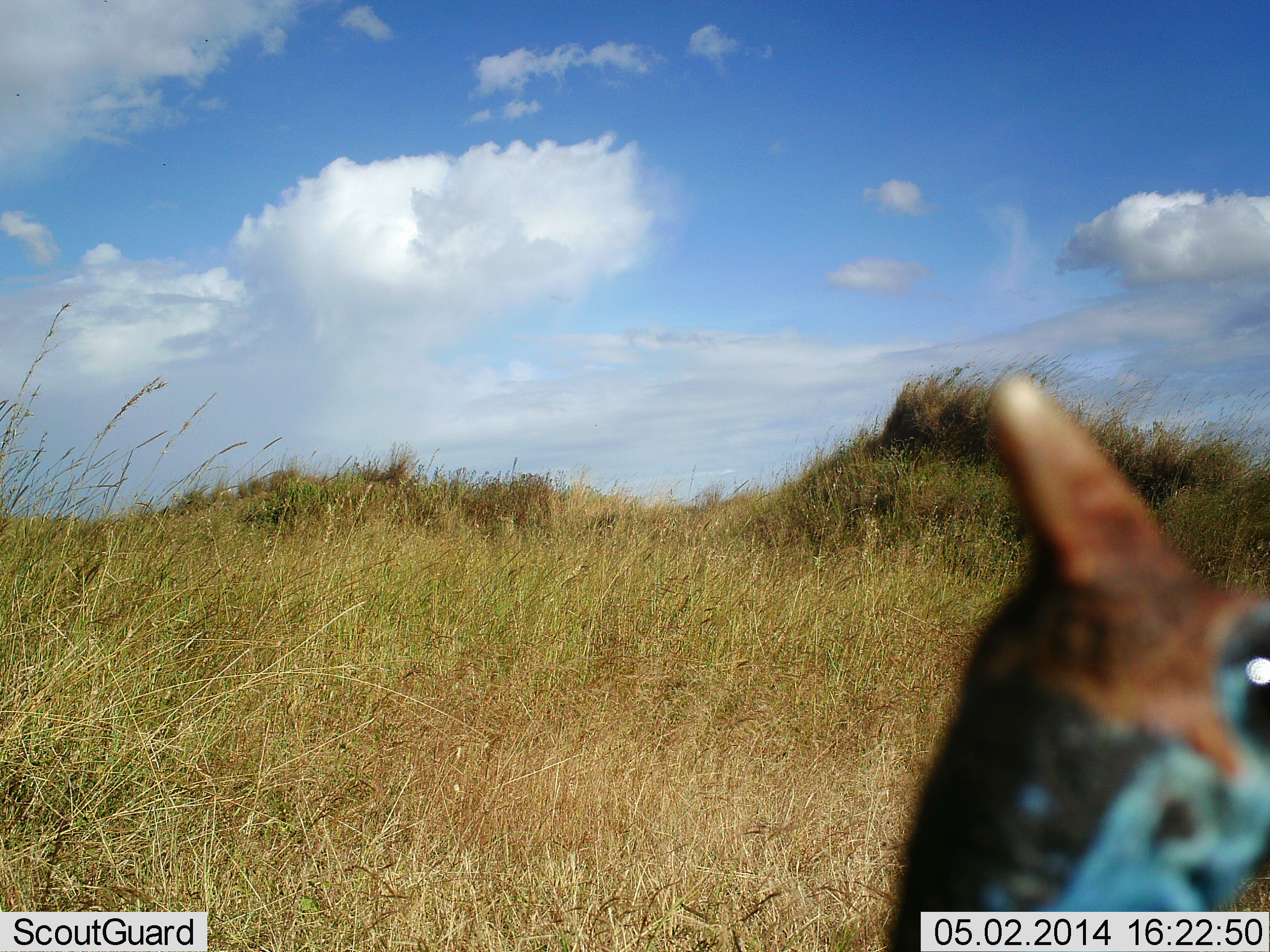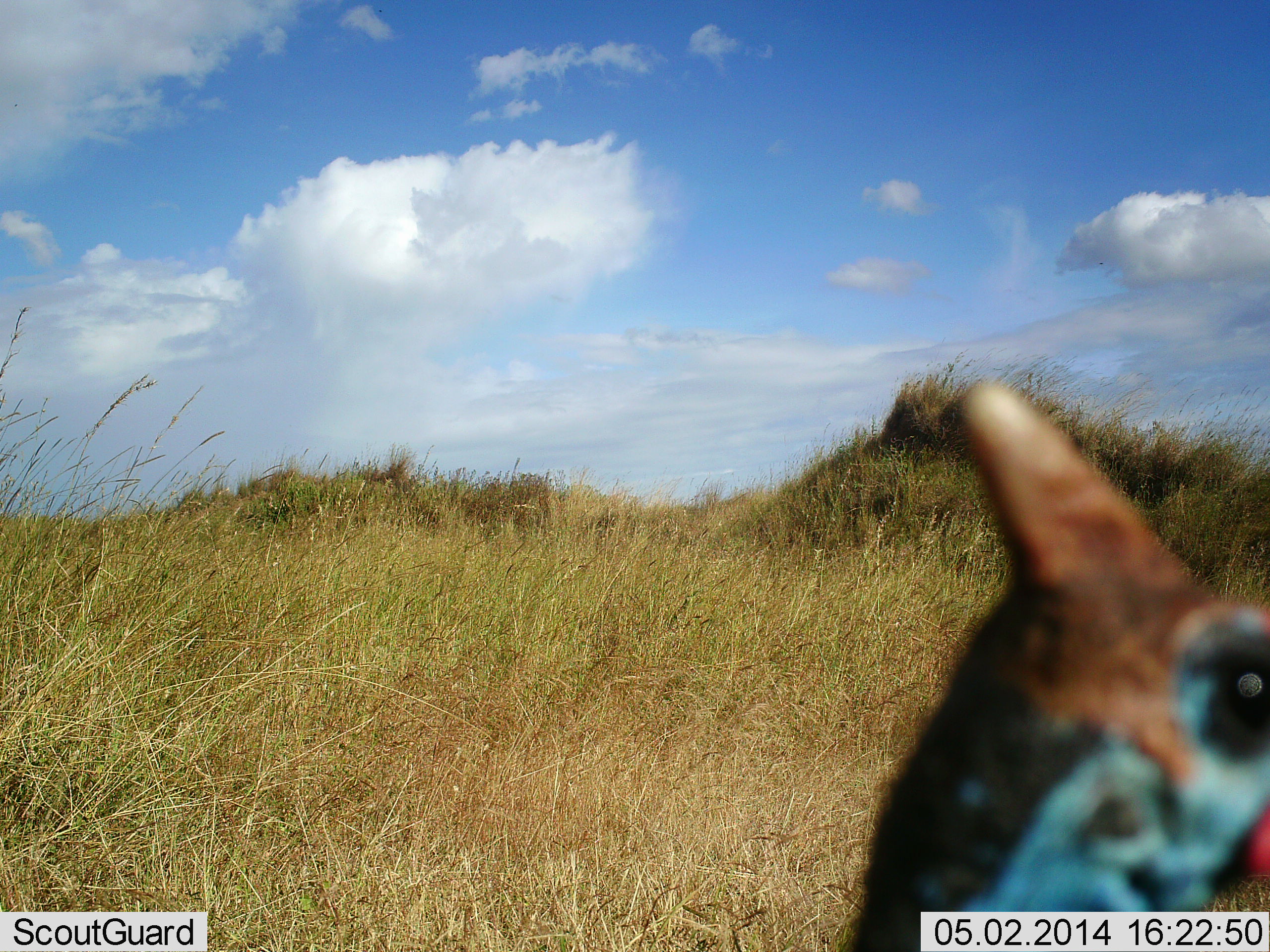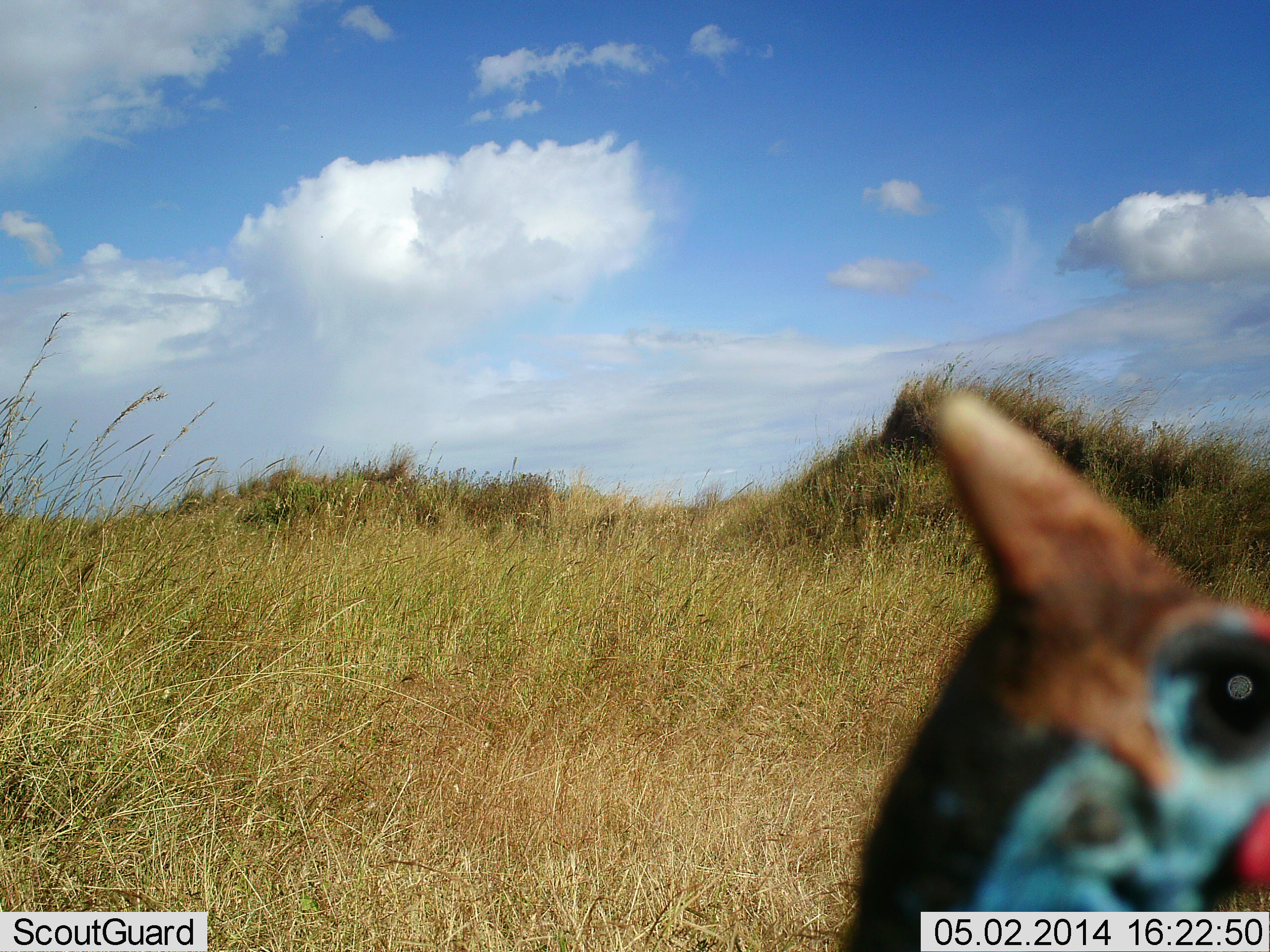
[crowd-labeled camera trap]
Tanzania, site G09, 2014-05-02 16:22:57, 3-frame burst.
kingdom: Animalia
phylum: Chordata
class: Aves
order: Galliformes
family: Numididae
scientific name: Numididae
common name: guinea fowl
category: guineafowl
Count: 1.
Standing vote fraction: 85%.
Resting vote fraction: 0%.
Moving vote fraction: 13%.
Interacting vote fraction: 2%.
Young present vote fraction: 0%.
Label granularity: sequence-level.